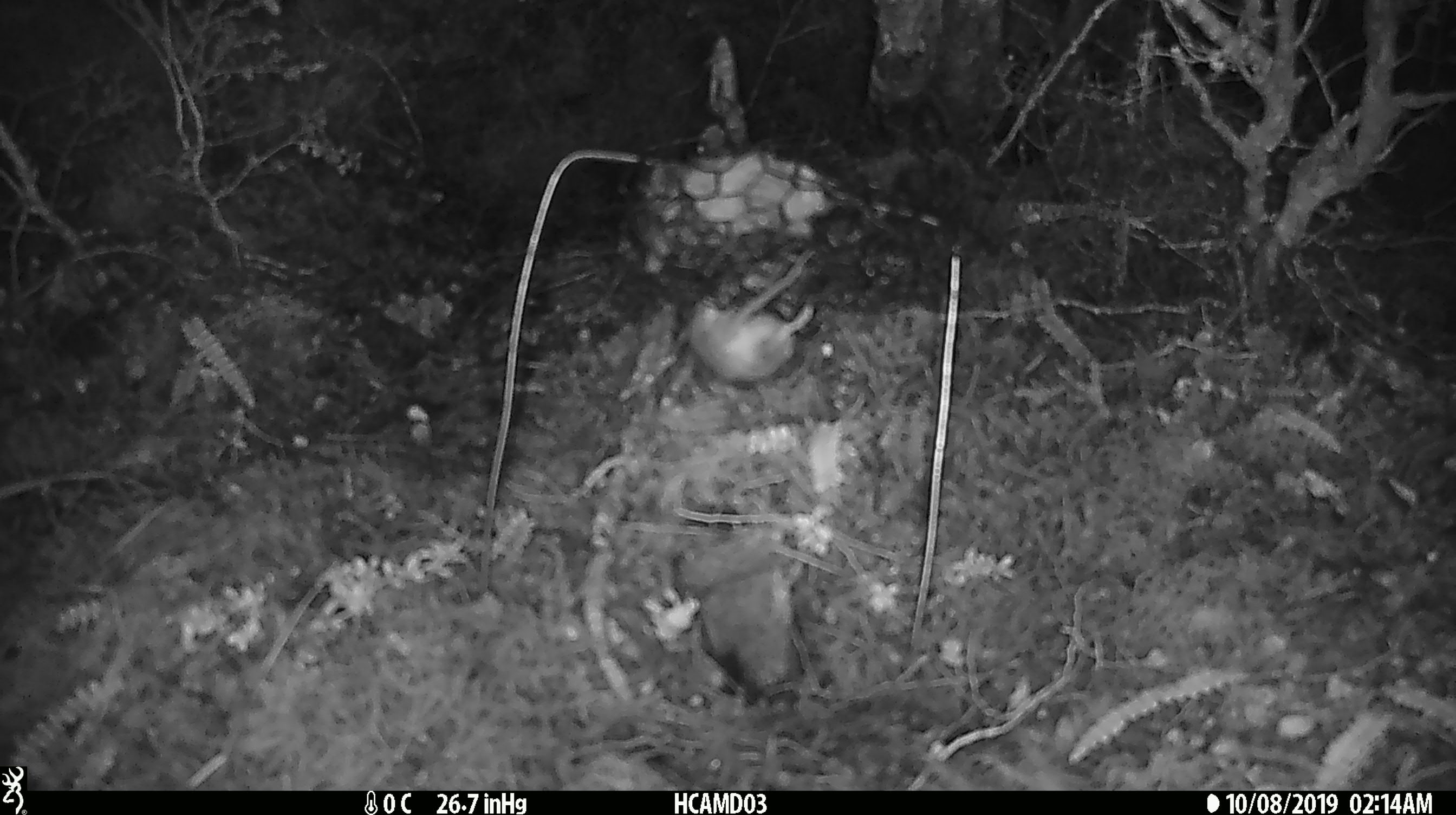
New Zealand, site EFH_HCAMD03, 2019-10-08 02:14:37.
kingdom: Animalia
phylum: Chordata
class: Mammalia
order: Rodentia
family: Muridae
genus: Mus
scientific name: Mus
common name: mouse